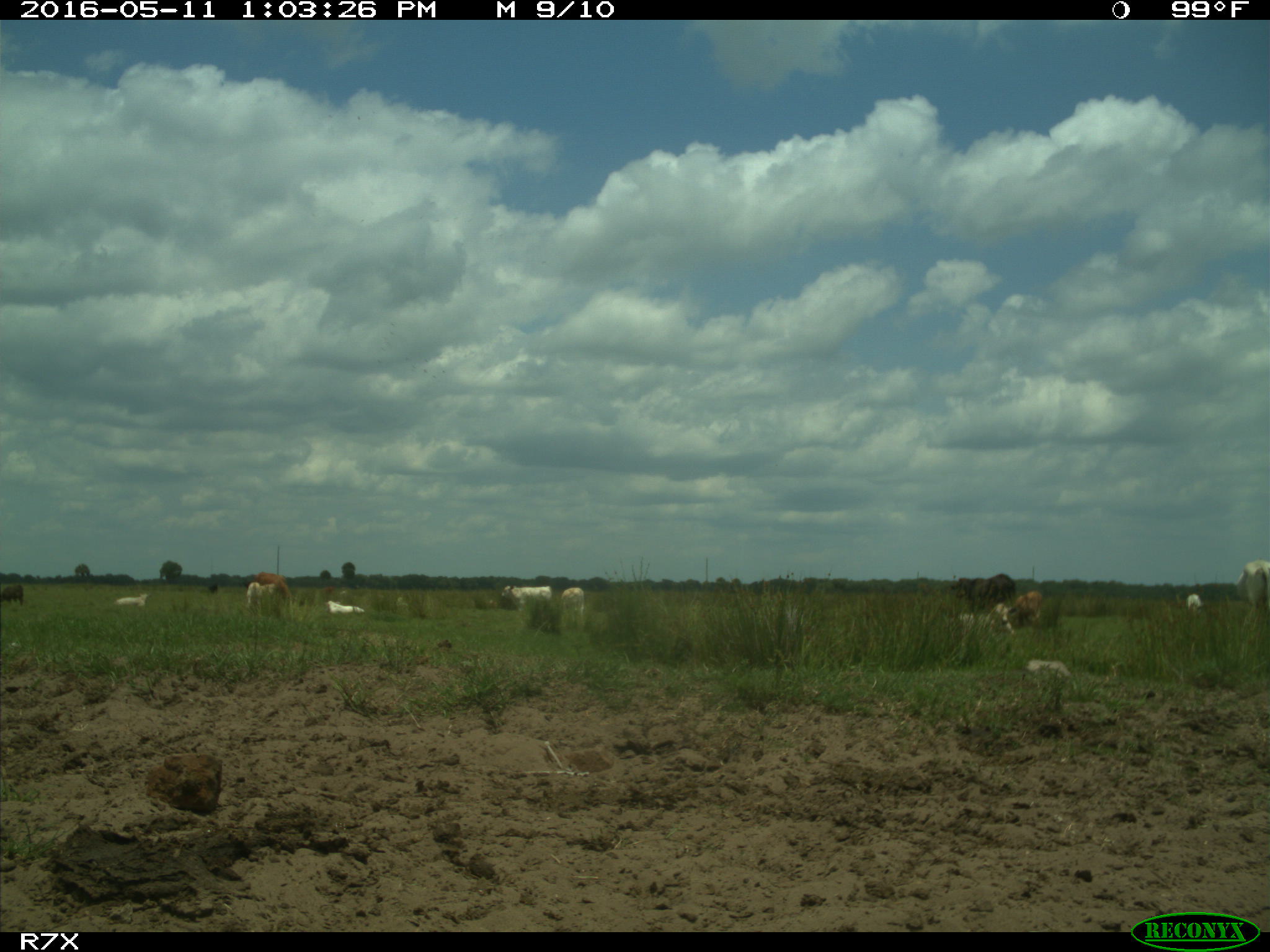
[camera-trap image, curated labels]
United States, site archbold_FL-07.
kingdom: Animalia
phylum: Chordata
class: Mammalia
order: Artiodactyla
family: Bovidae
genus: Bos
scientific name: Bos taurus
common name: domestic cow